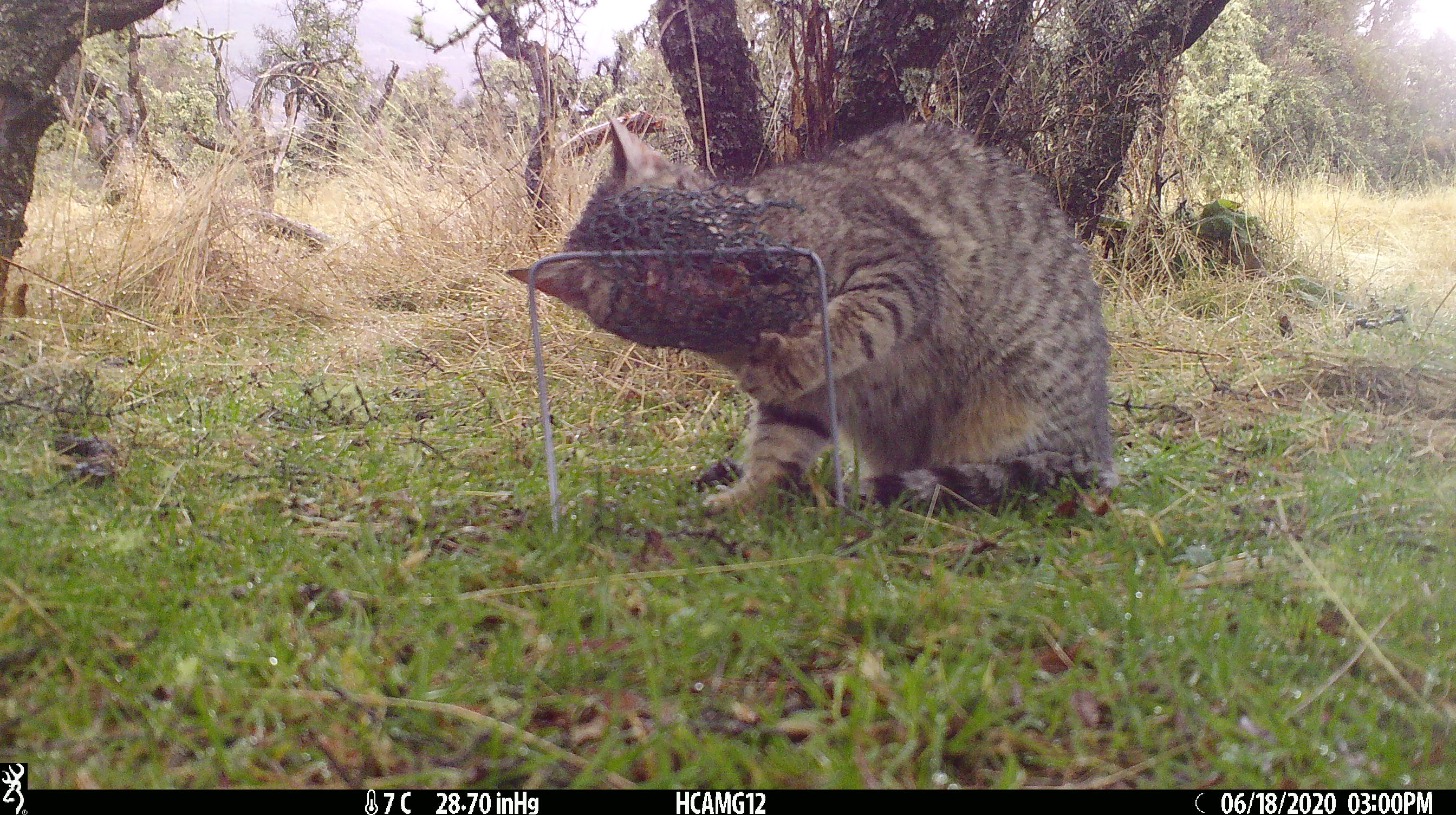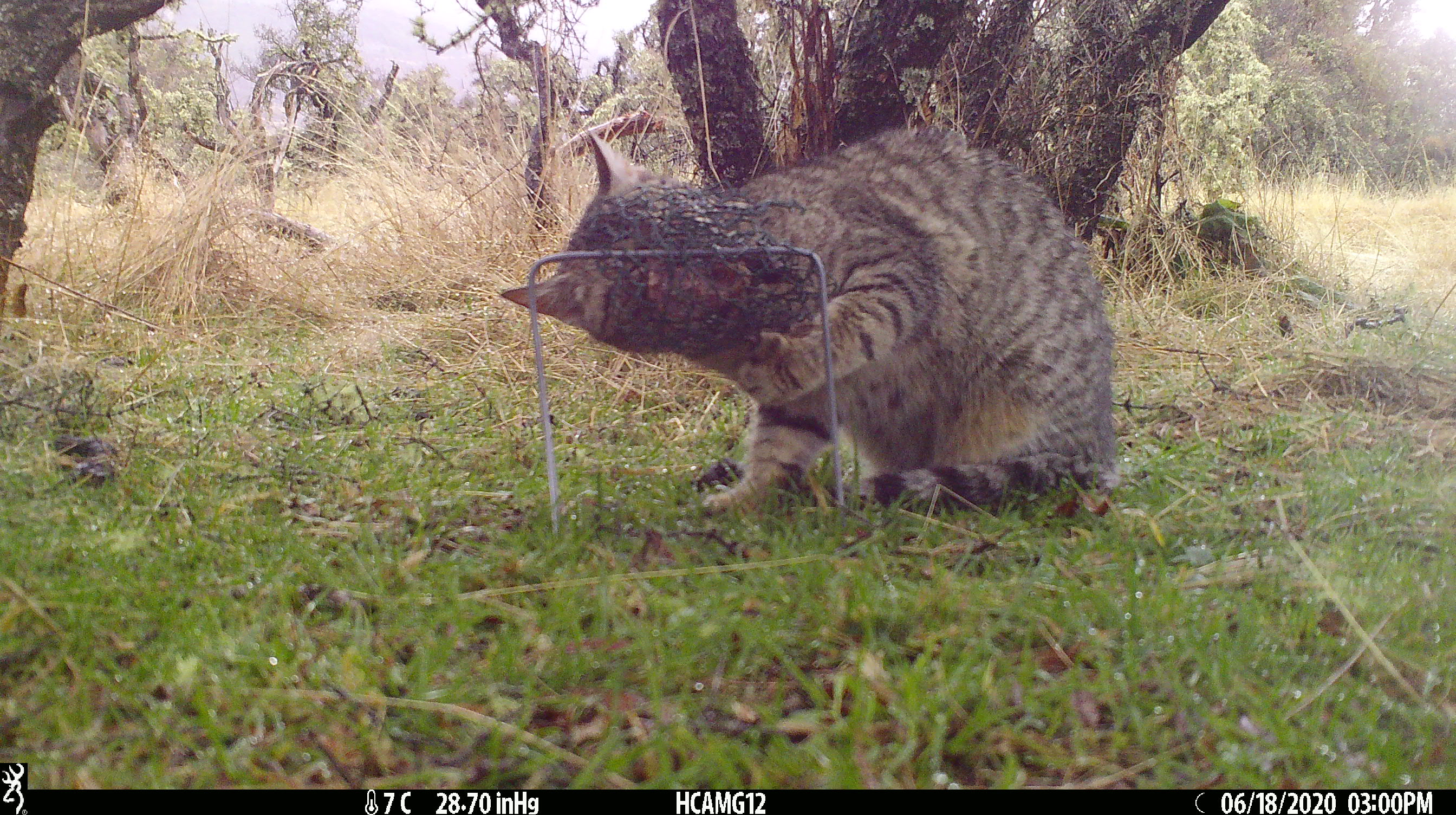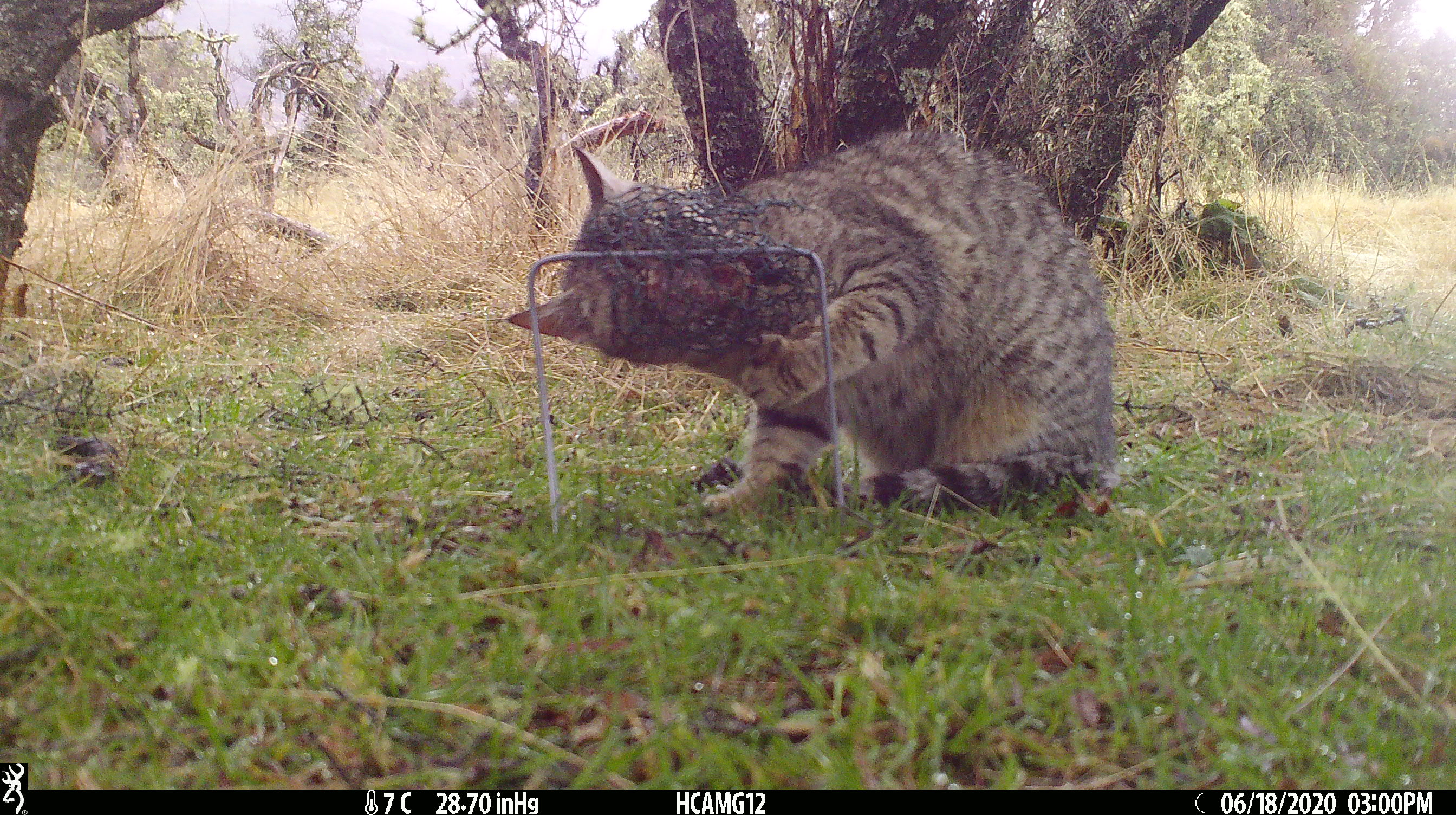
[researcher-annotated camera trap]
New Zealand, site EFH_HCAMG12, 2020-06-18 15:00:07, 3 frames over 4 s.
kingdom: Animalia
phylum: Chordata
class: Mammalia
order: Carnivora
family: Felidae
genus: Felis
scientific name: Felis catus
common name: domestic cat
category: cat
Cat (domestic cat) (Felis catus).